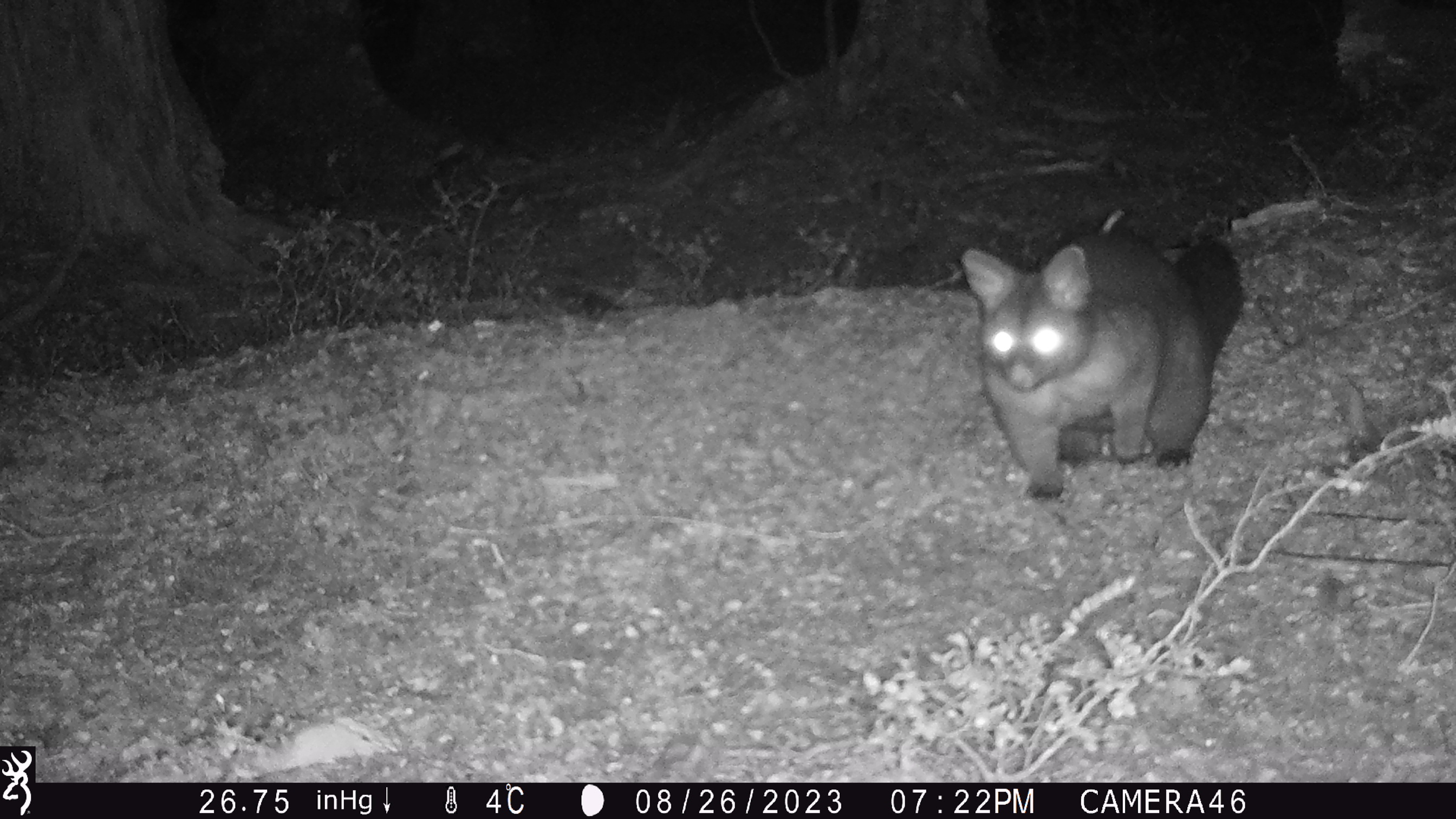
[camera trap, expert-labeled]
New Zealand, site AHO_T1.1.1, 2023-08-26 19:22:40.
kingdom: Animalia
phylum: Chordata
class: Mammalia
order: Carnivora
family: Mustelidae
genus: Mustela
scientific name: Mustela erminea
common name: stoat